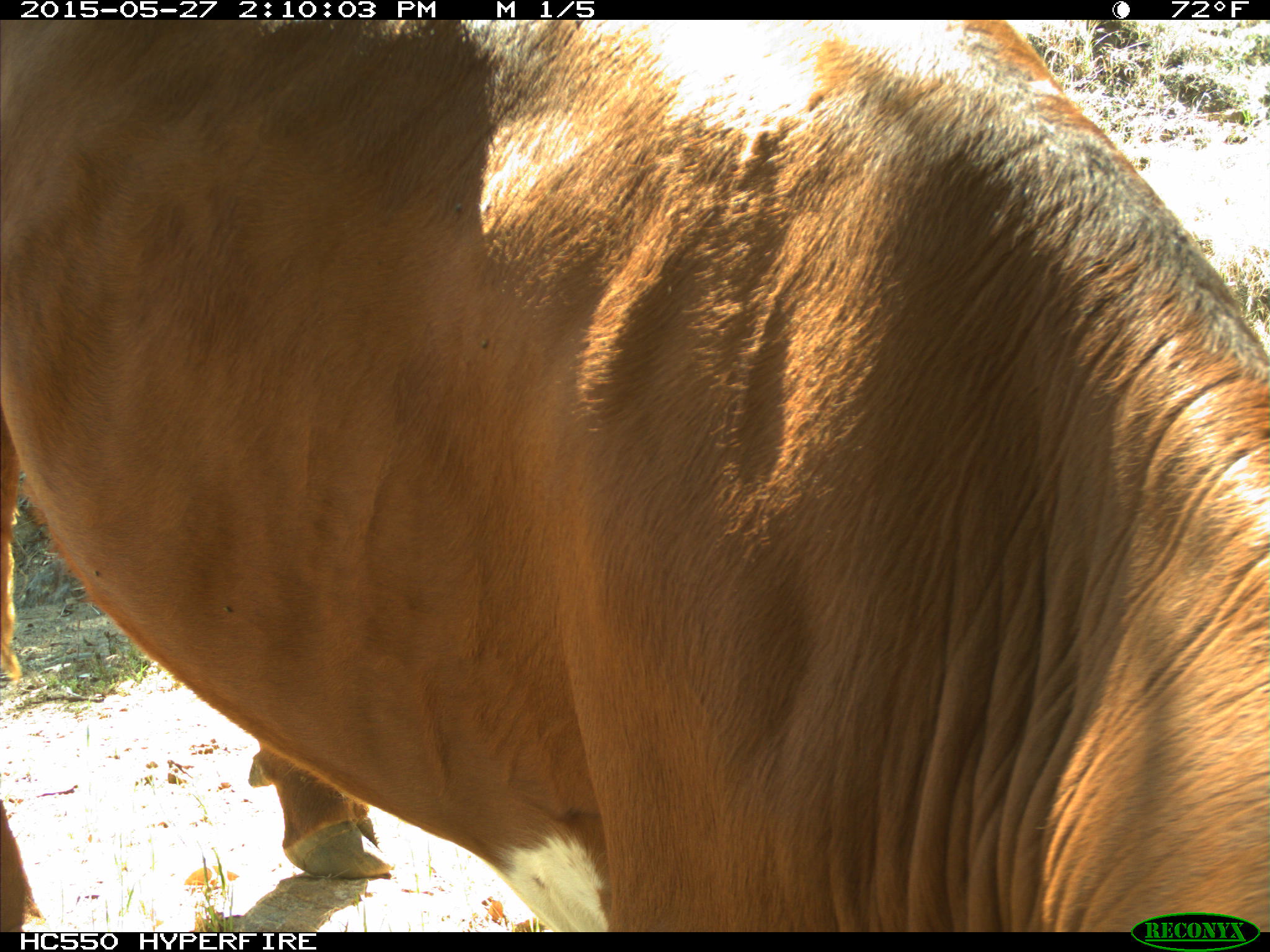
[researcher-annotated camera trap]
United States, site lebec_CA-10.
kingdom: Animalia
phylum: Chordata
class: Mammalia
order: Artiodactyla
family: Bovidae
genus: Bos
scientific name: Bos taurus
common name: domestic cow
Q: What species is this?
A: Bos taurus (domestic cow).